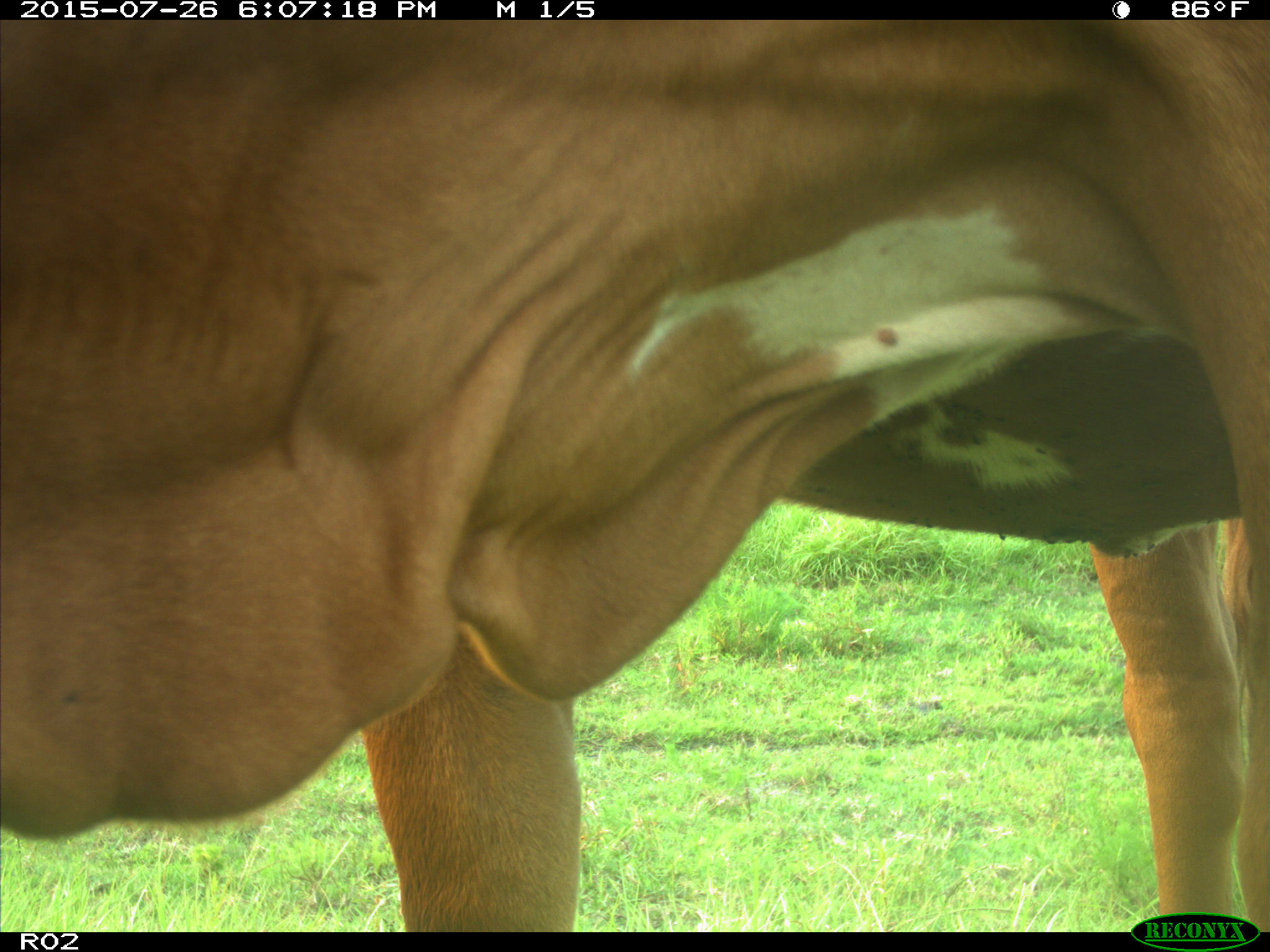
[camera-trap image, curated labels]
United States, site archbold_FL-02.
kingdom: Animalia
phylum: Chordata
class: Mammalia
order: Artiodactyla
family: Bovidae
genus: Bos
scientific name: Bos taurus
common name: domestic cow